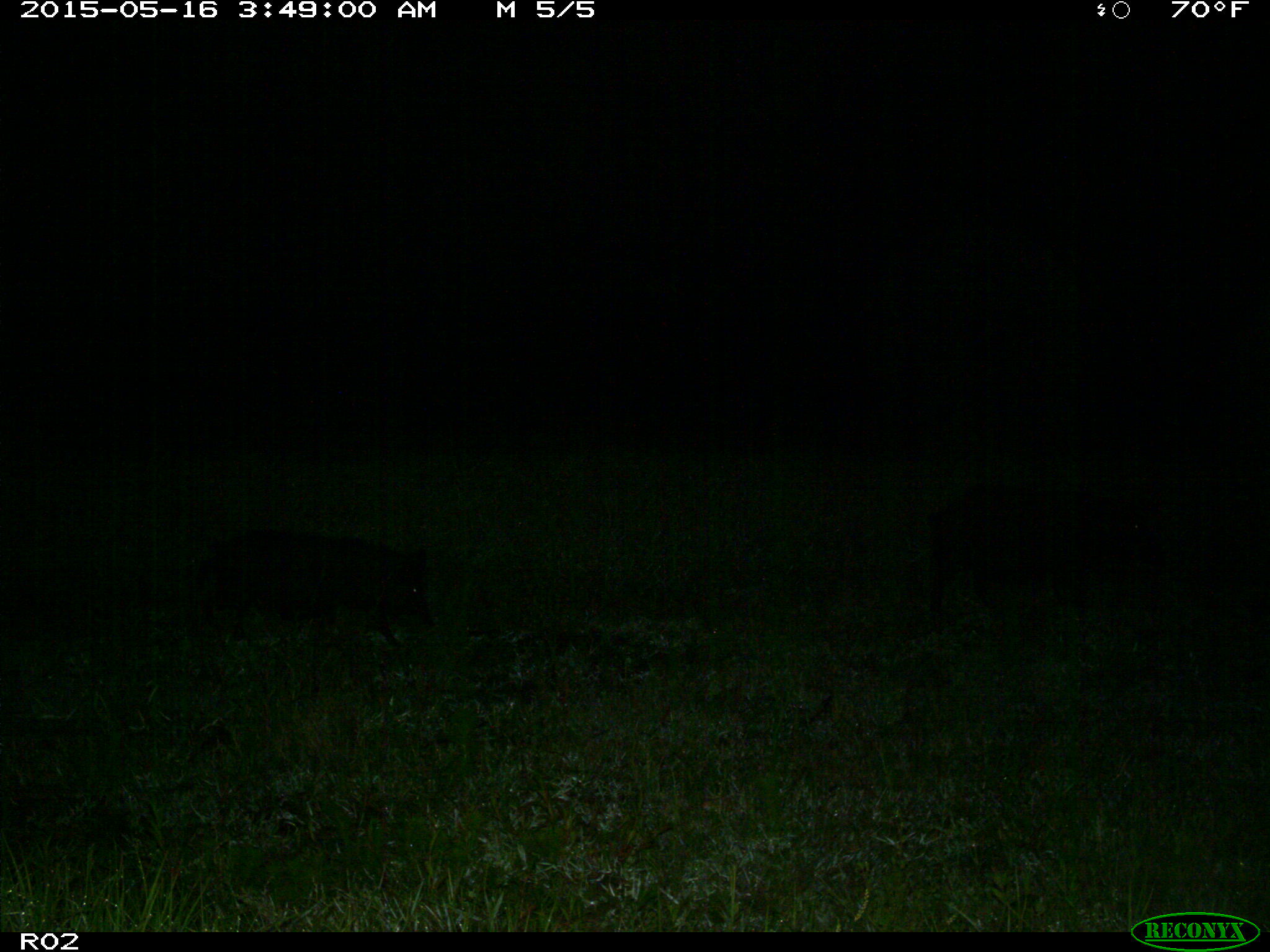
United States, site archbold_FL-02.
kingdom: Animalia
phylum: Chordata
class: Mammalia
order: Artiodactyla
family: Suidae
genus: Sus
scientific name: Sus scrofa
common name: wild boar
Sus scrofa (wild boar).